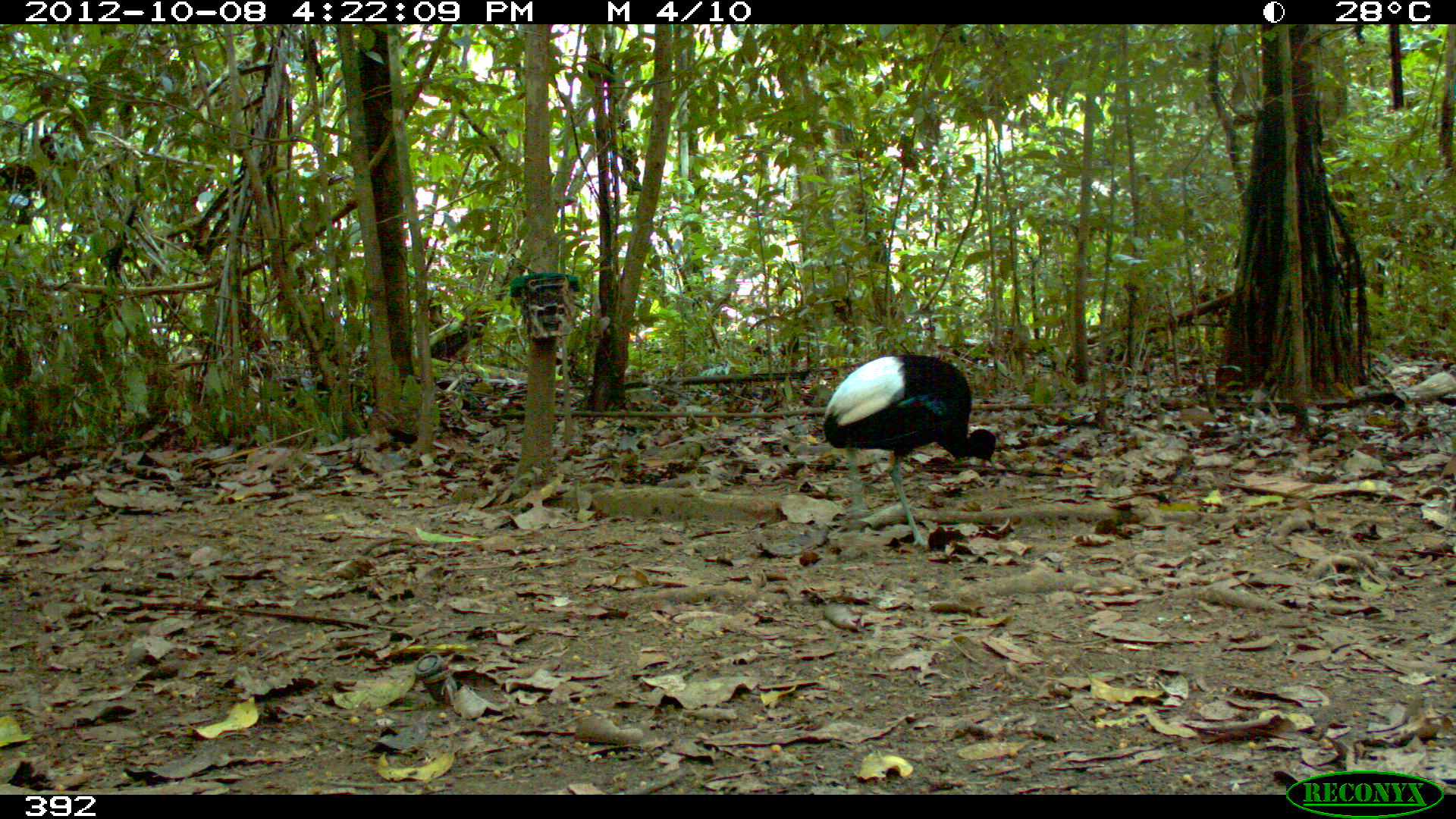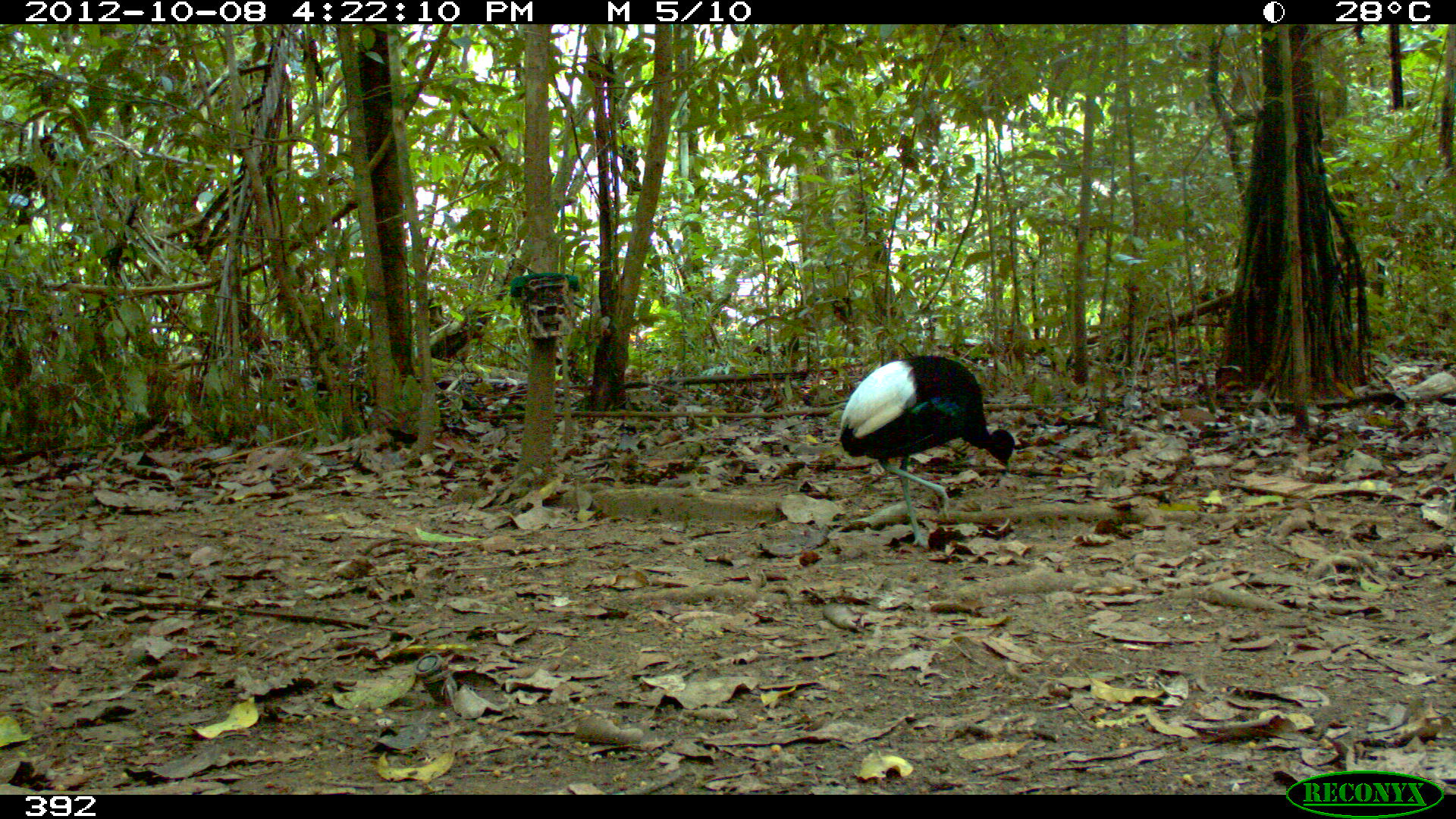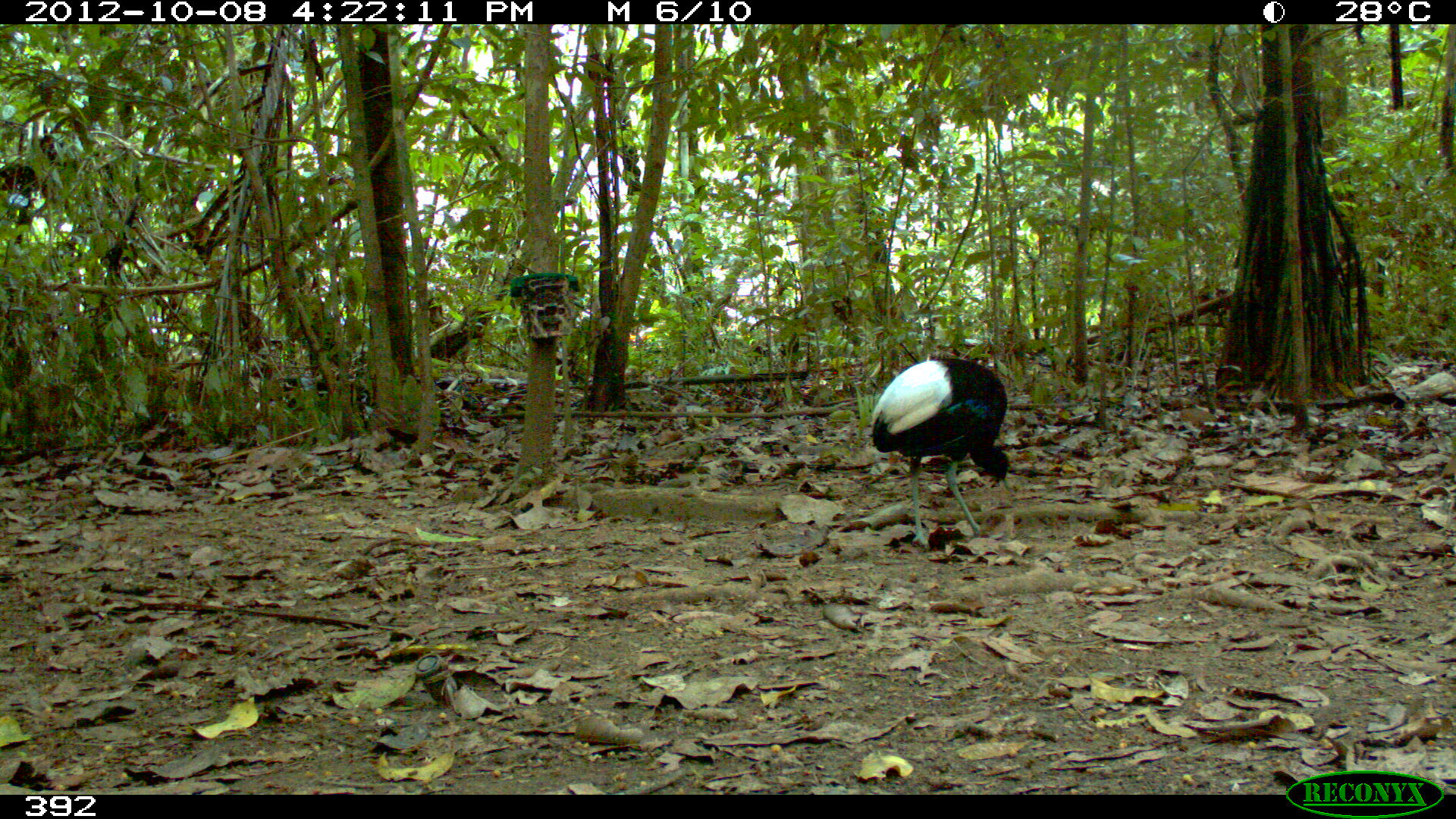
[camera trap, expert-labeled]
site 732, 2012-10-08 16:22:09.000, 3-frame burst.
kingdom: Animalia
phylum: Chordata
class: Aves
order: Gruiformes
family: Psophiidae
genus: Psophia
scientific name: Psophia leucoptera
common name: pale-winged trumpeter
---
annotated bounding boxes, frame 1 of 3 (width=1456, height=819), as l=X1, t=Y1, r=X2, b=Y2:
psophia leucoptera: l=822, t=354, r=996, b=549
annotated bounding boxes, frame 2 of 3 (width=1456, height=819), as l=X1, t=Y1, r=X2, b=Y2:
psophia leucoptera: l=837, t=355, r=1014, b=548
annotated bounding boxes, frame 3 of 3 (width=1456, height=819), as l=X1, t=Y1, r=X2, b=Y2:
psophia leucoptera: l=871, t=355, r=1010, b=549